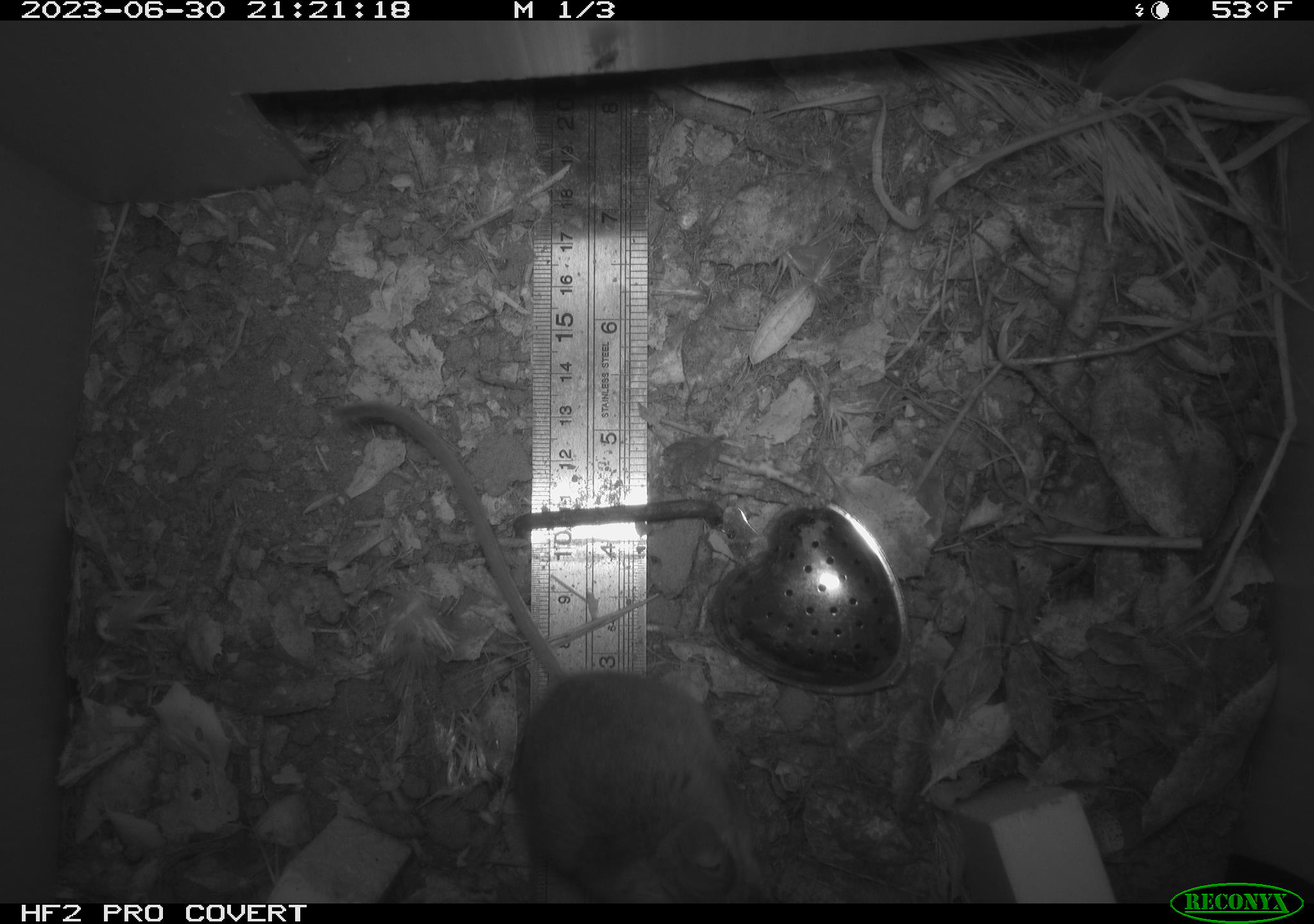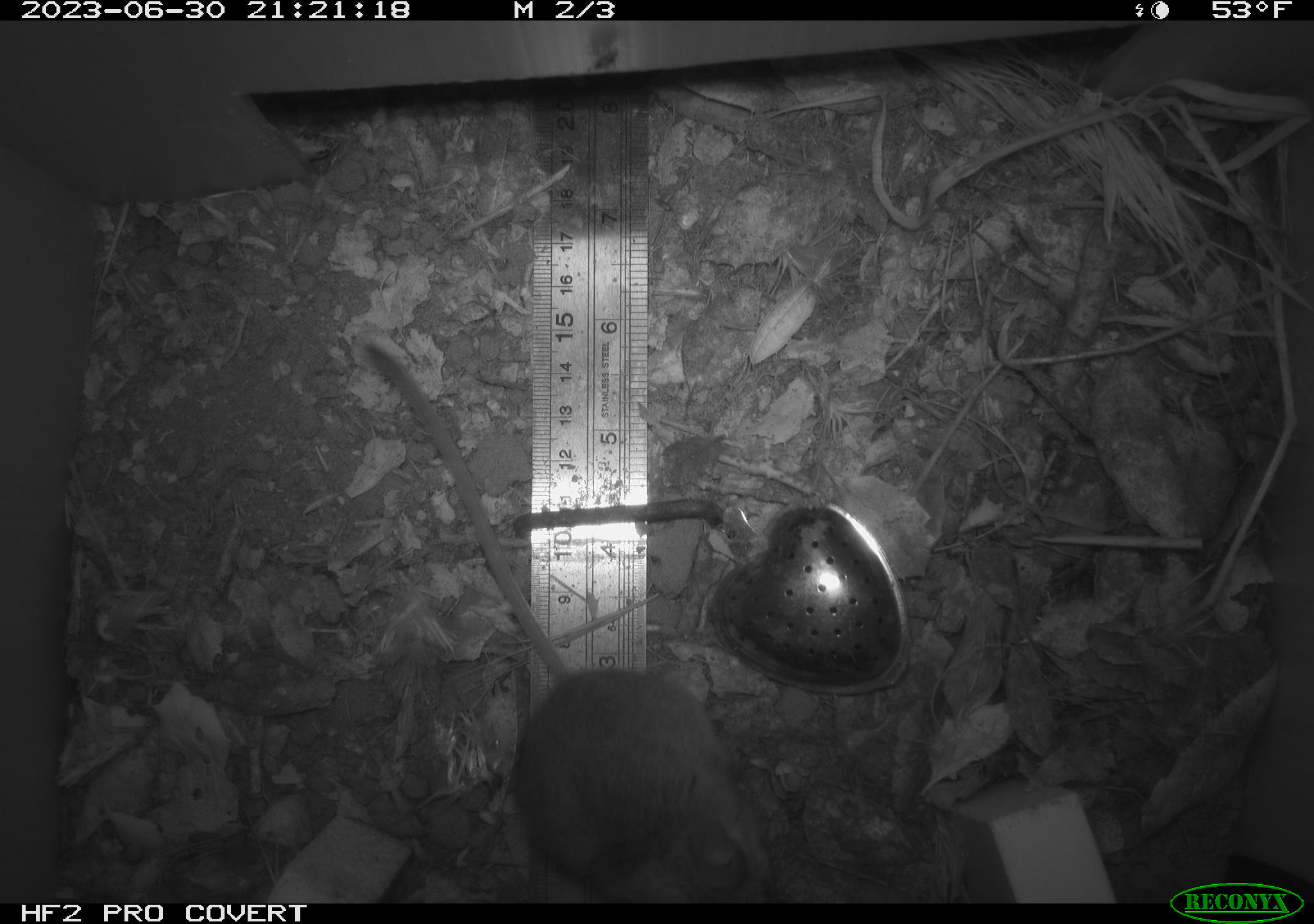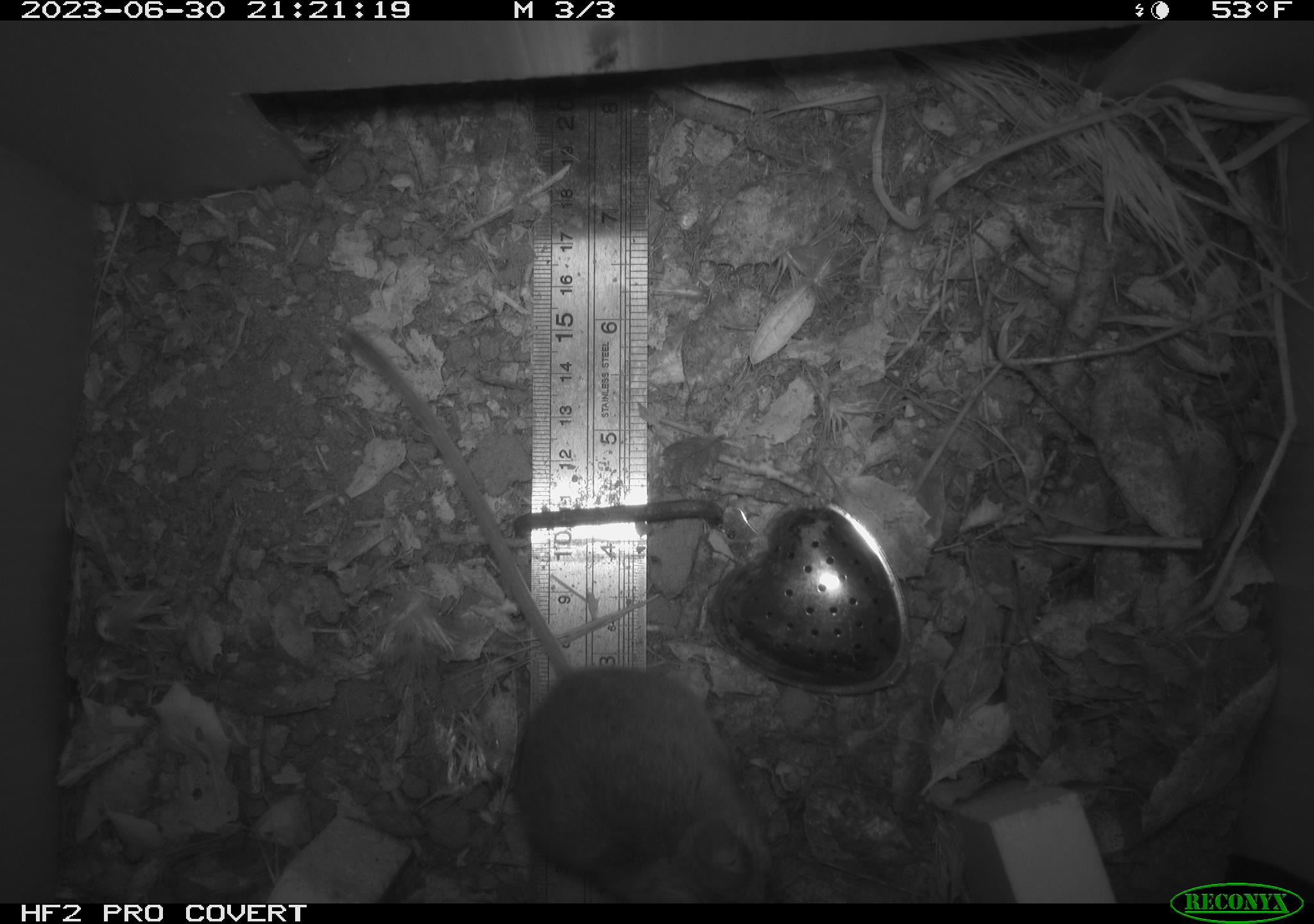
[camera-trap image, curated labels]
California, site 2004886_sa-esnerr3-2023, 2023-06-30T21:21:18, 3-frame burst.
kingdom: Animalia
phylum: Chordata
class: Mammalia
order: Rodentia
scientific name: Rodentia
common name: mouse species